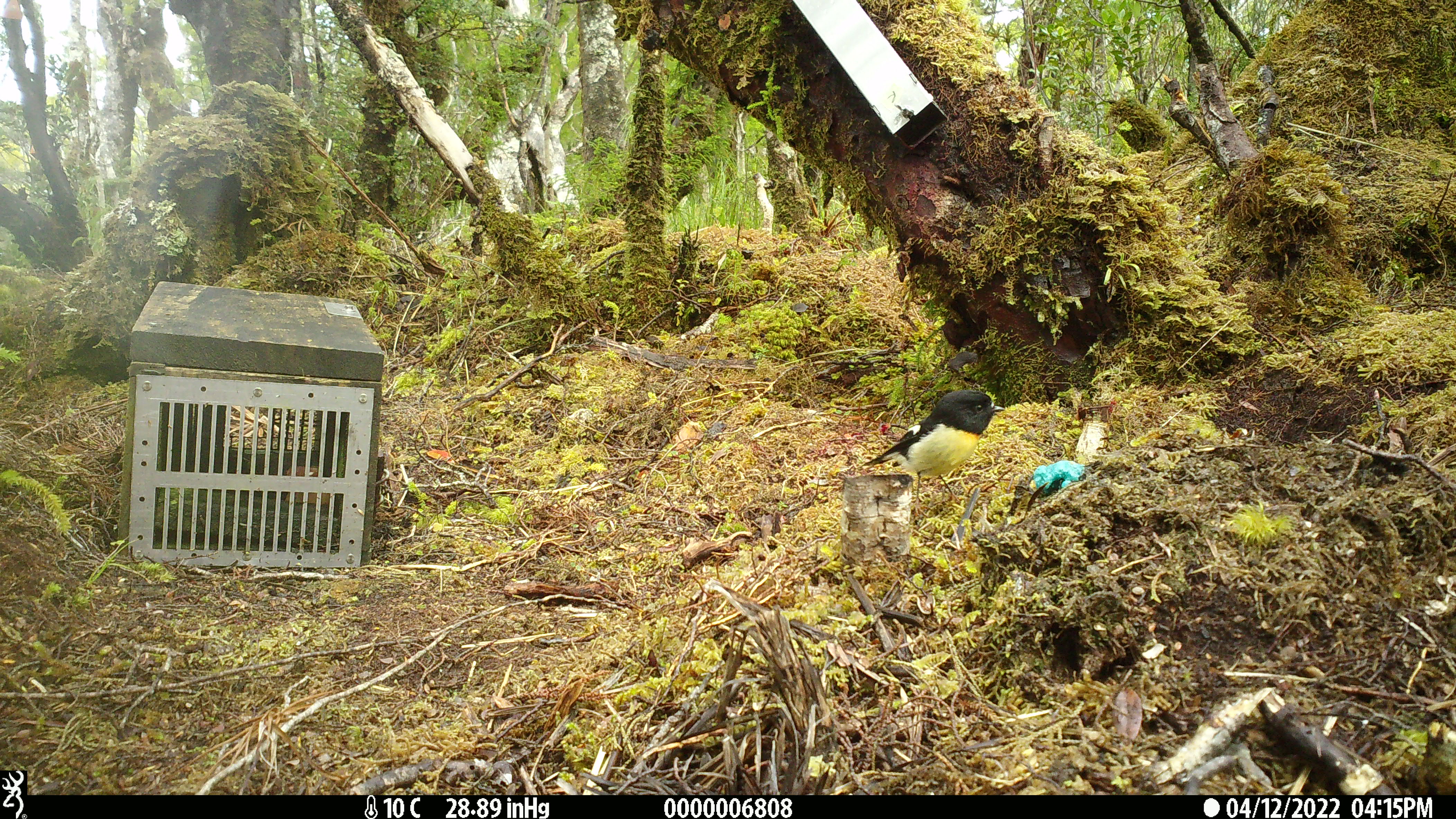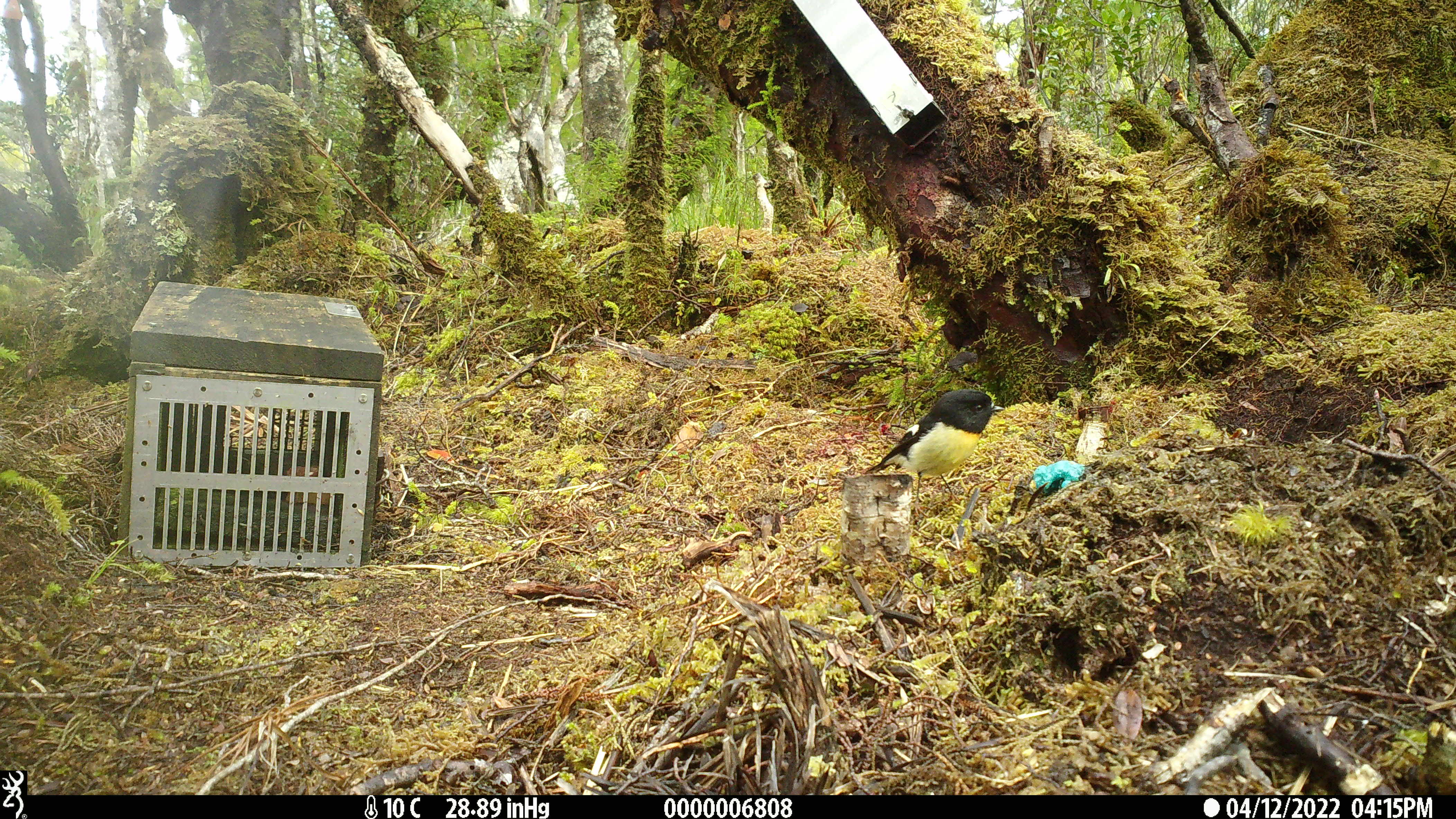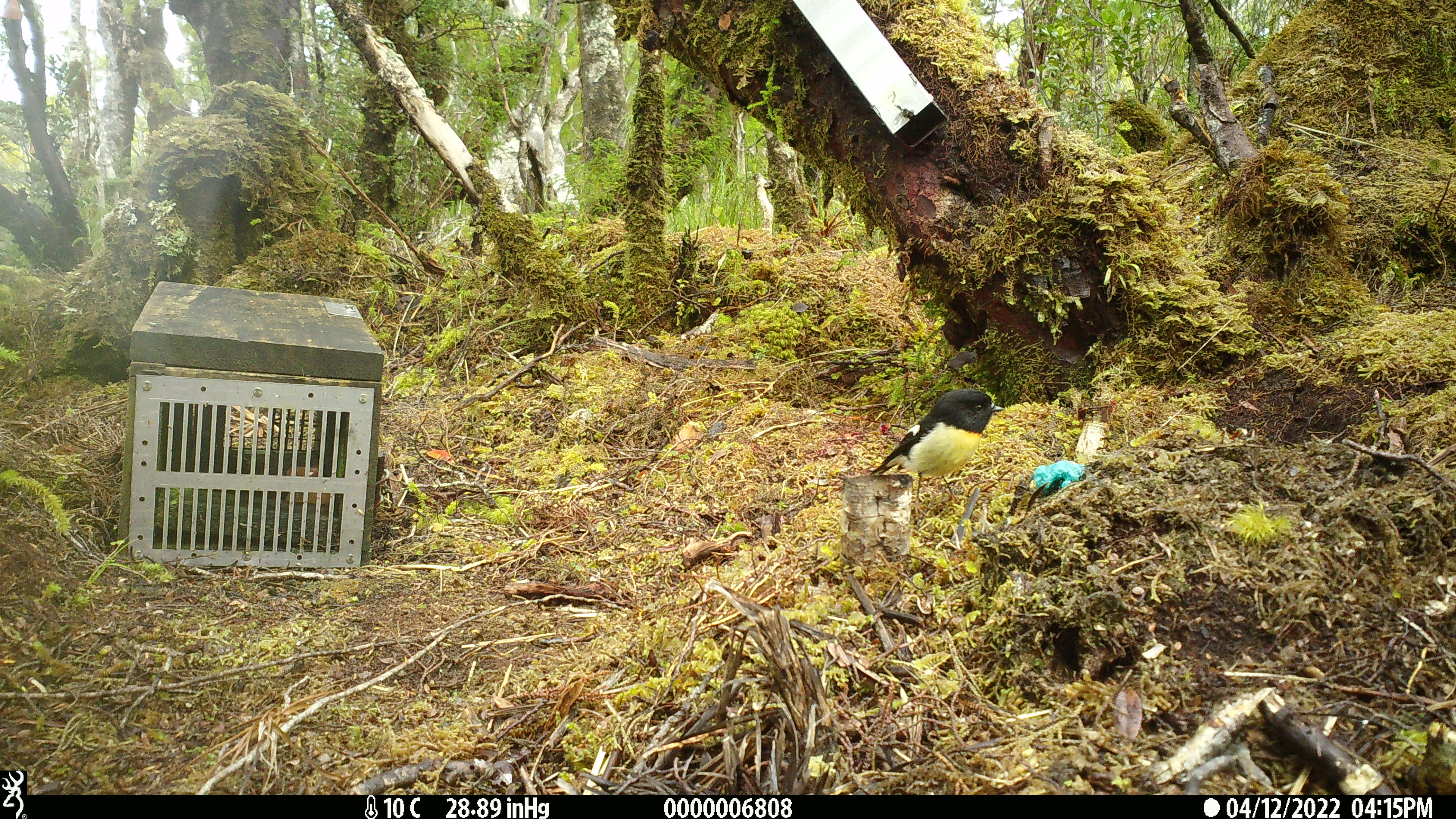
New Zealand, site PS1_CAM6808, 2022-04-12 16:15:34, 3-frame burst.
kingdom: Animalia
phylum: Chordata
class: Aves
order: Passeriformes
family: Petroicidae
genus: Petroica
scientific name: Petroica macrocephala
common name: tomtit